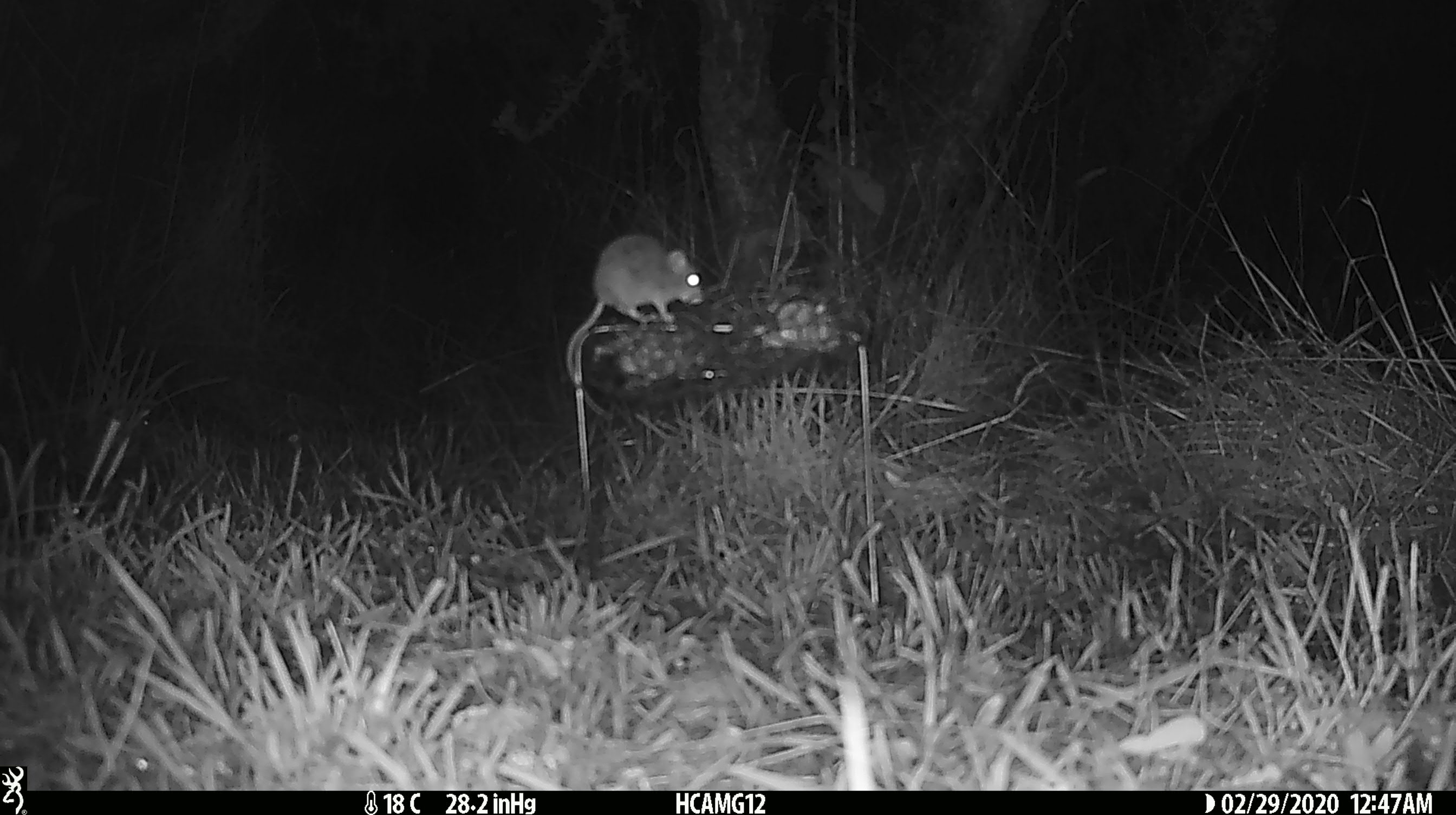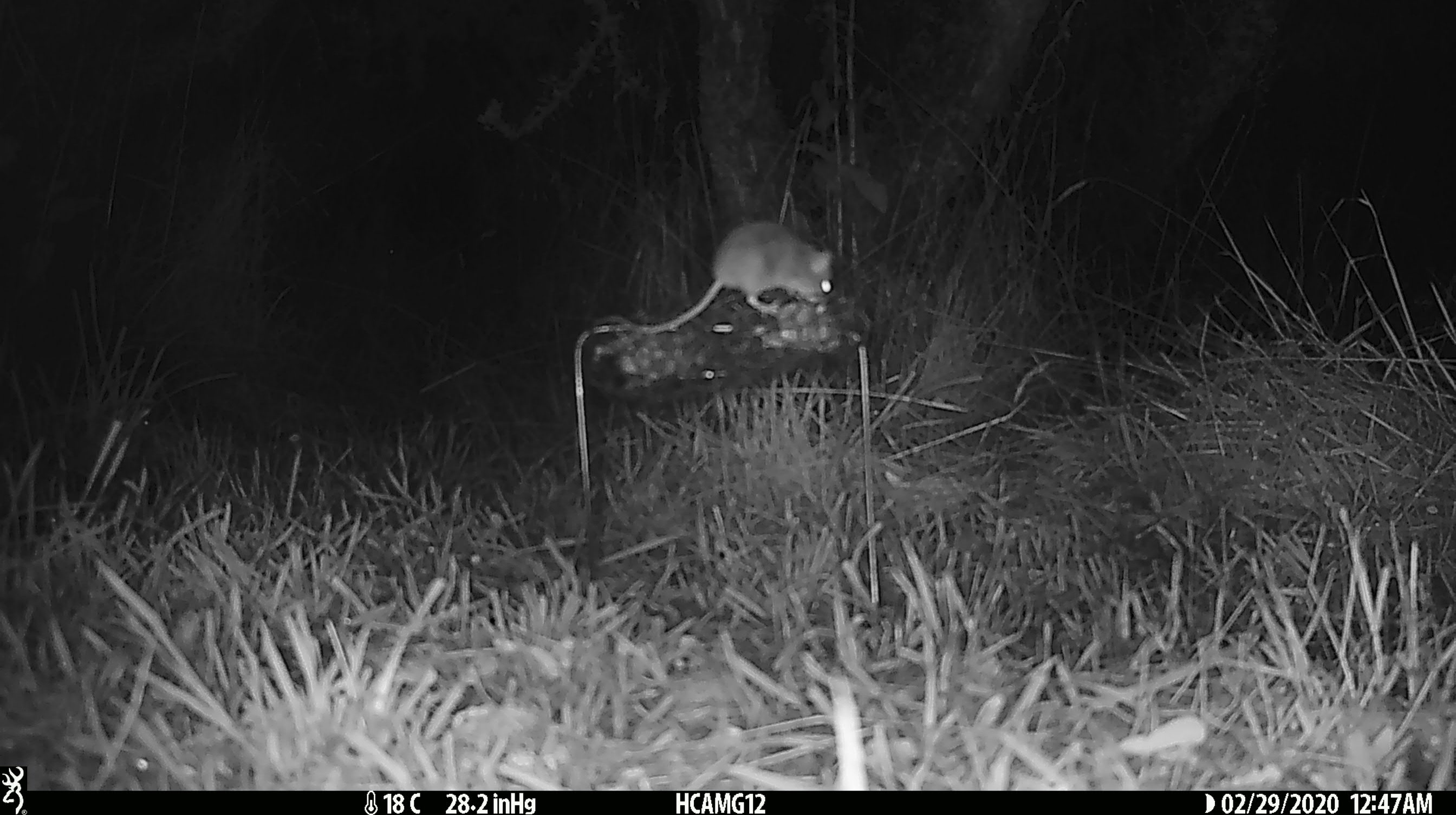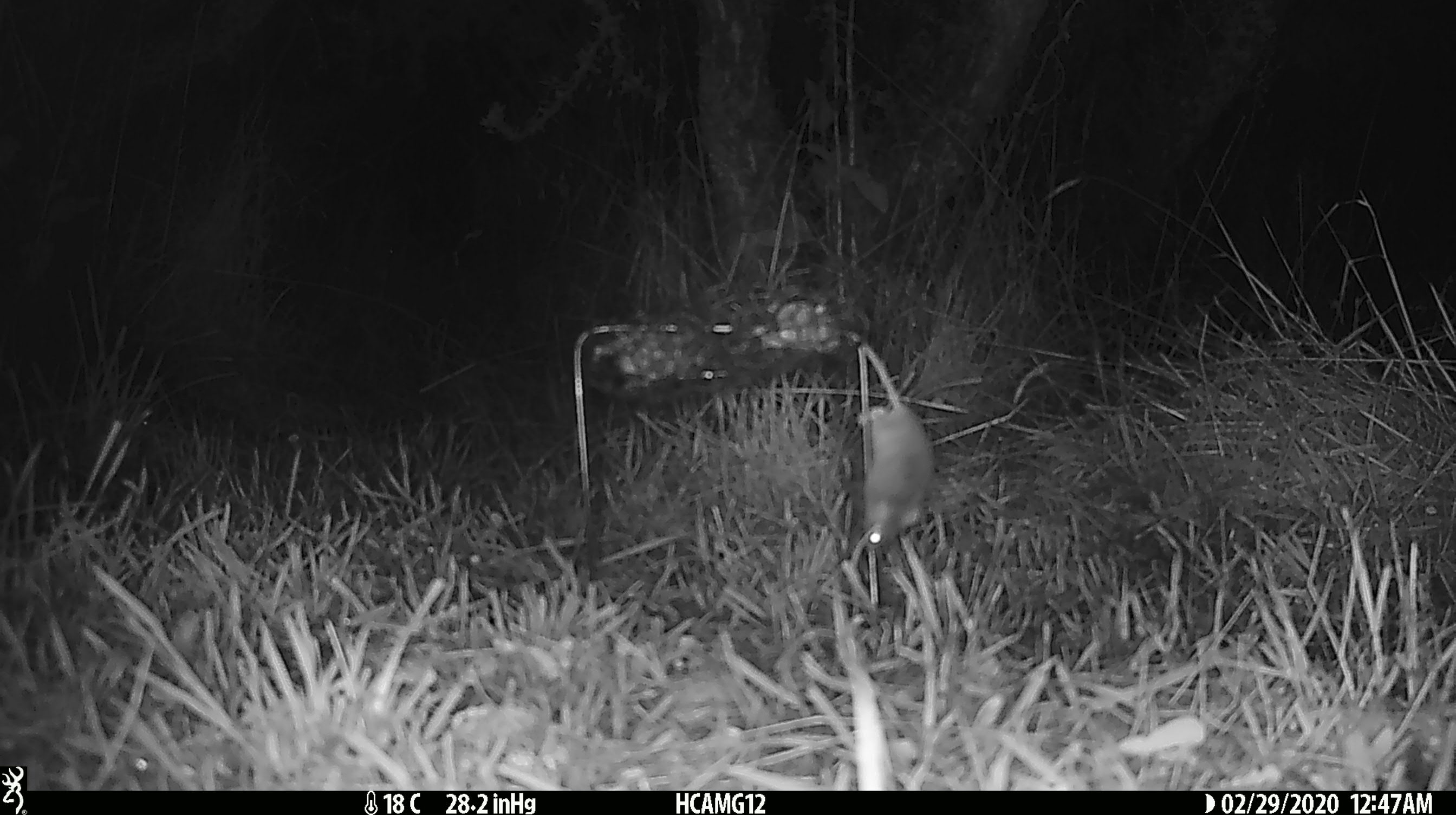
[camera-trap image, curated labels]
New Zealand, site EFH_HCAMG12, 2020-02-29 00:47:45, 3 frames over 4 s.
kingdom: Animalia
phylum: Chordata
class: Mammalia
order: Rodentia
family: Muridae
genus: Mus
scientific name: Mus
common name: mouse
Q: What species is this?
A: Mouse (Mus).